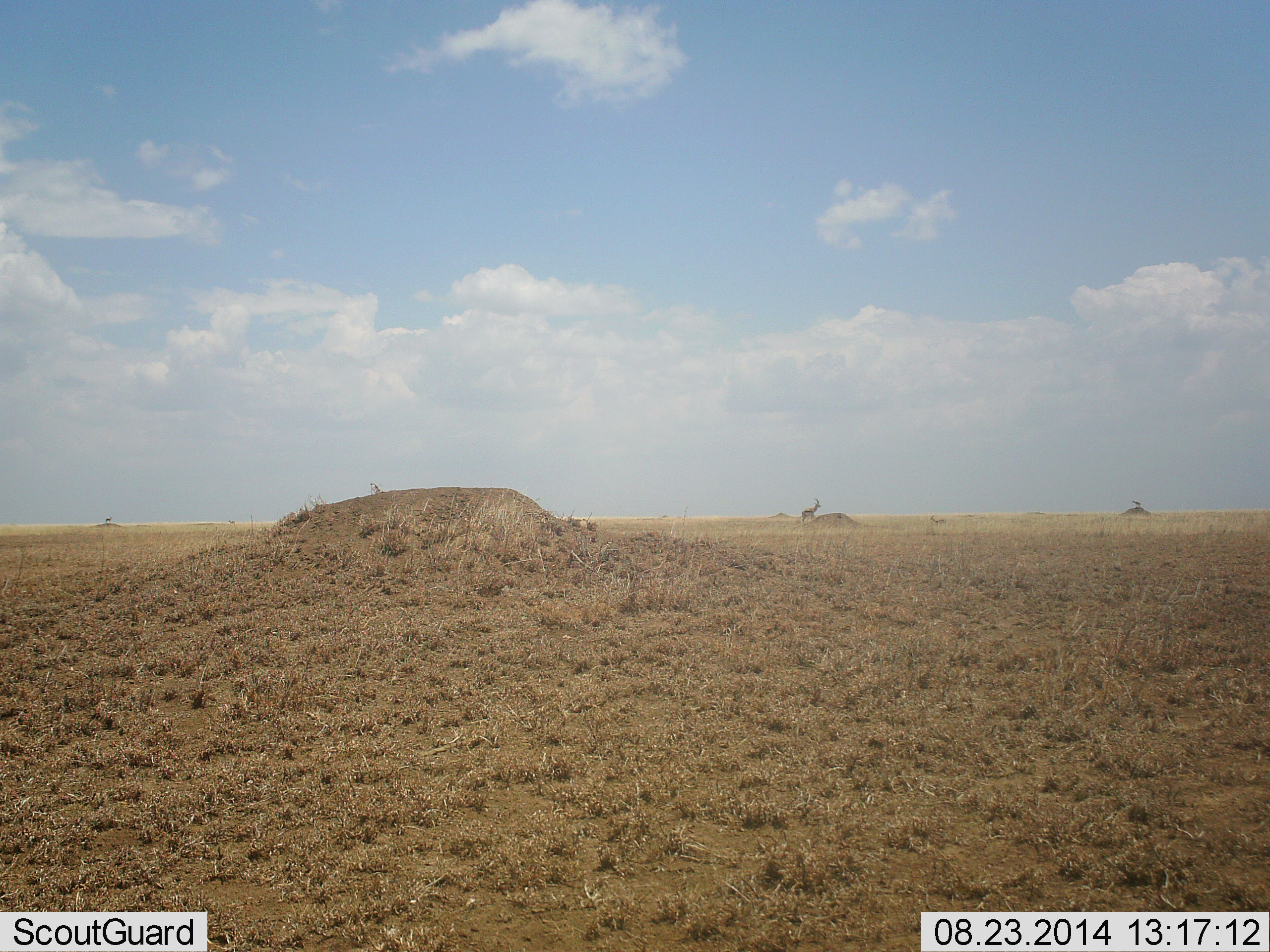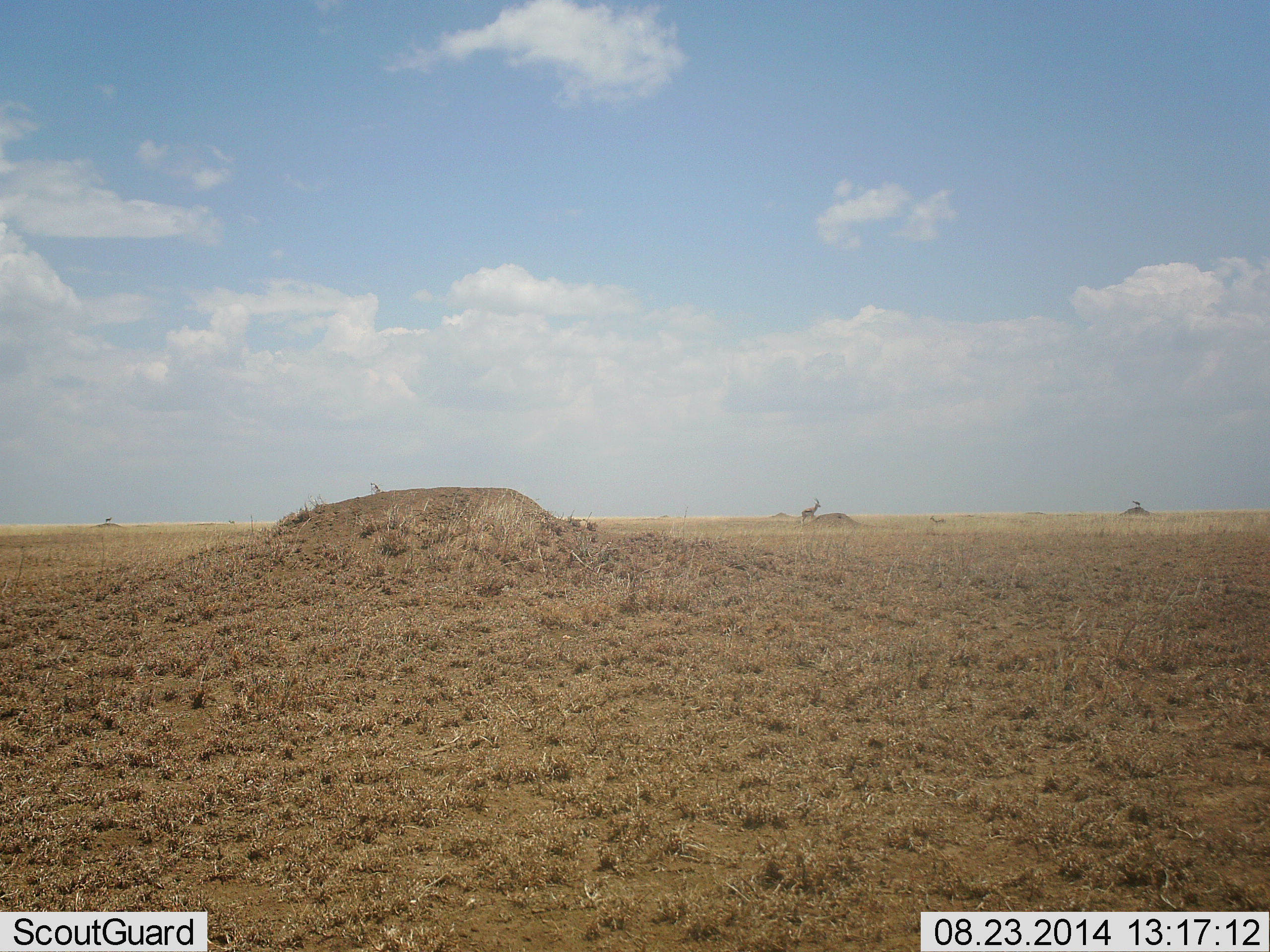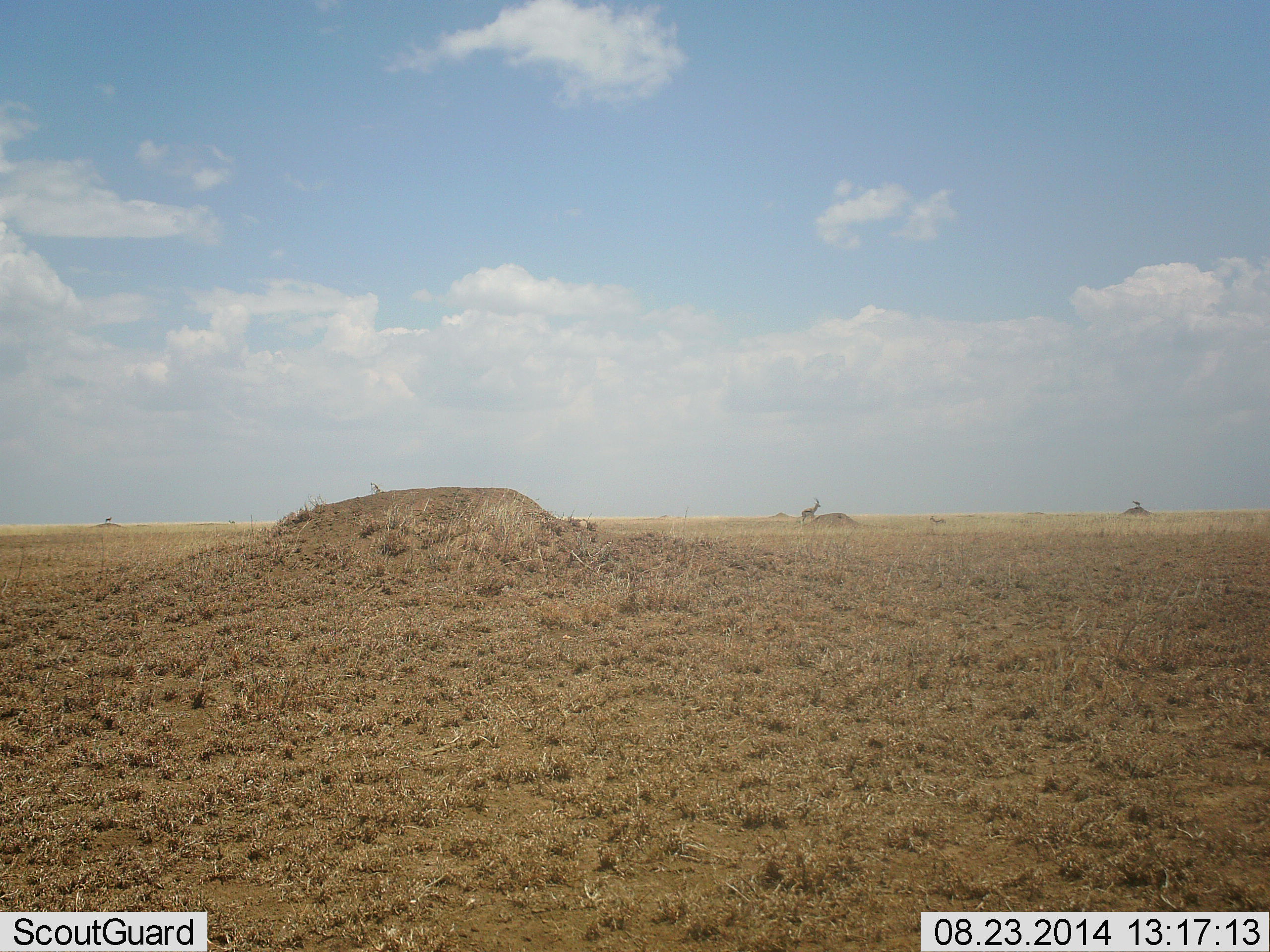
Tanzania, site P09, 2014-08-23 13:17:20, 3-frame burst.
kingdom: Animalia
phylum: Chordata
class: Mammalia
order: Artiodactyla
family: Bovidae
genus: Eudorcas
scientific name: Eudorcas thomsonii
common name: thomson's gazelle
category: gazellethomsons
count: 2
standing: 100%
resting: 29%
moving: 0%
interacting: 0%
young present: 0%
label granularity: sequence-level